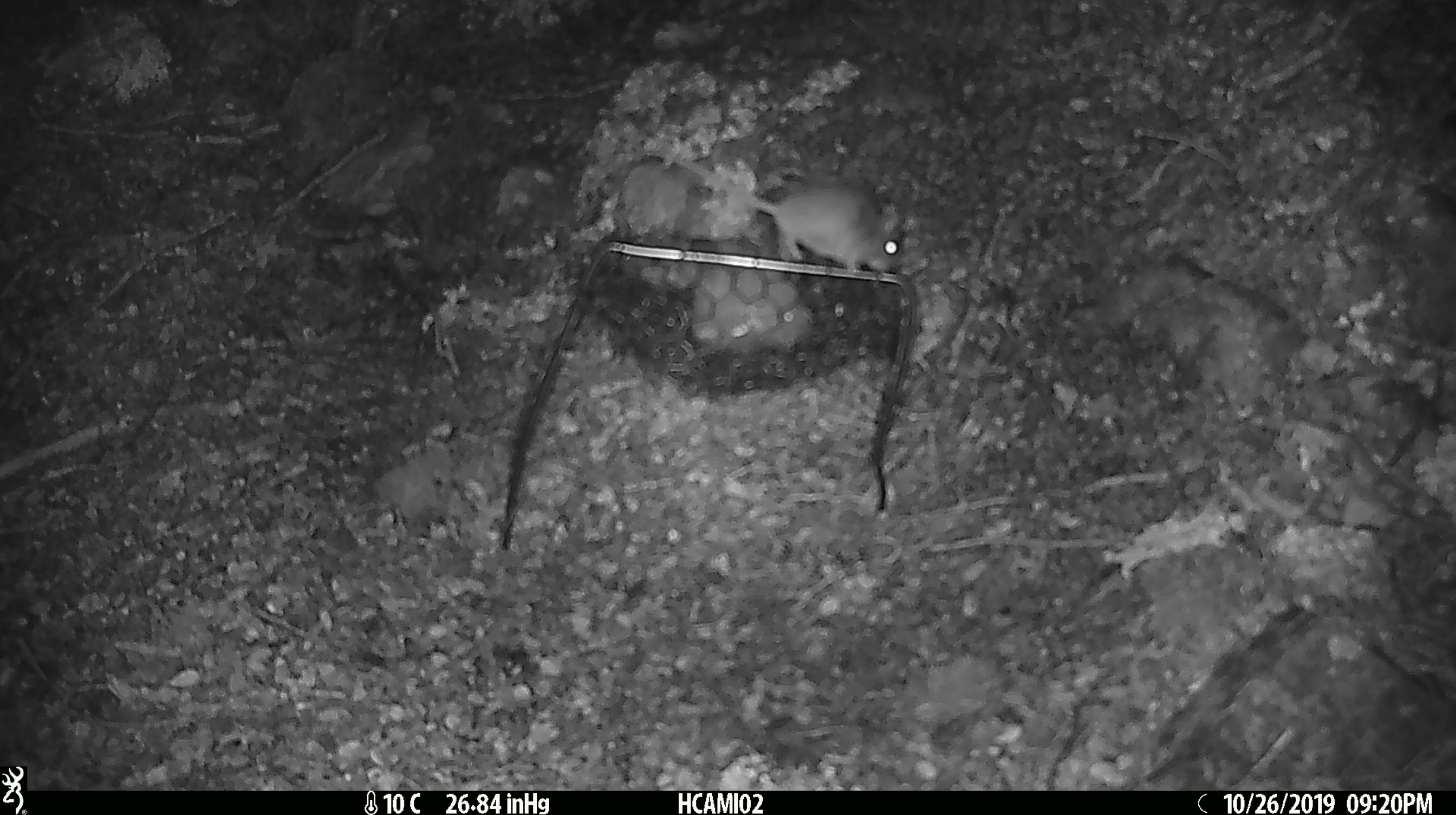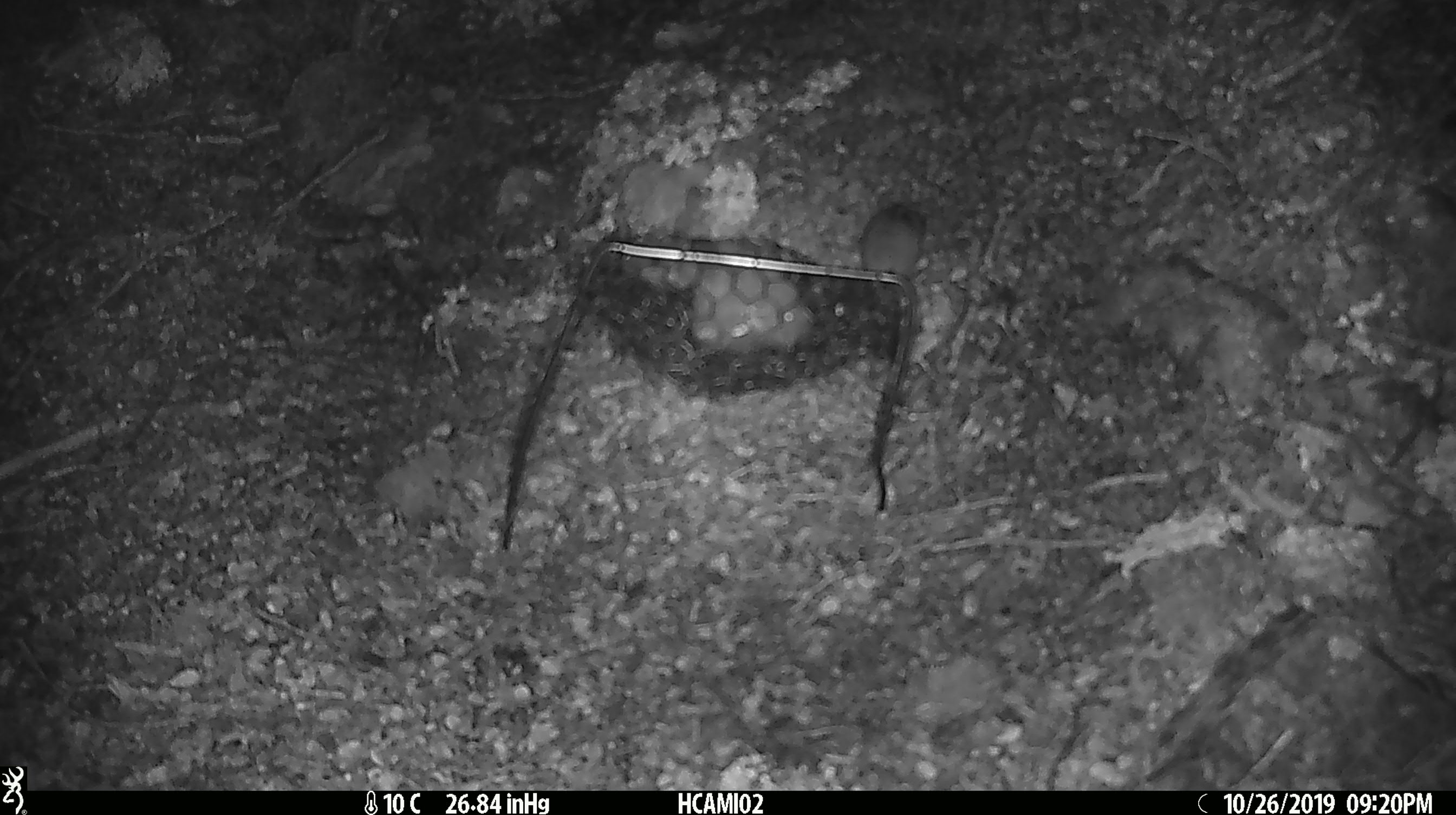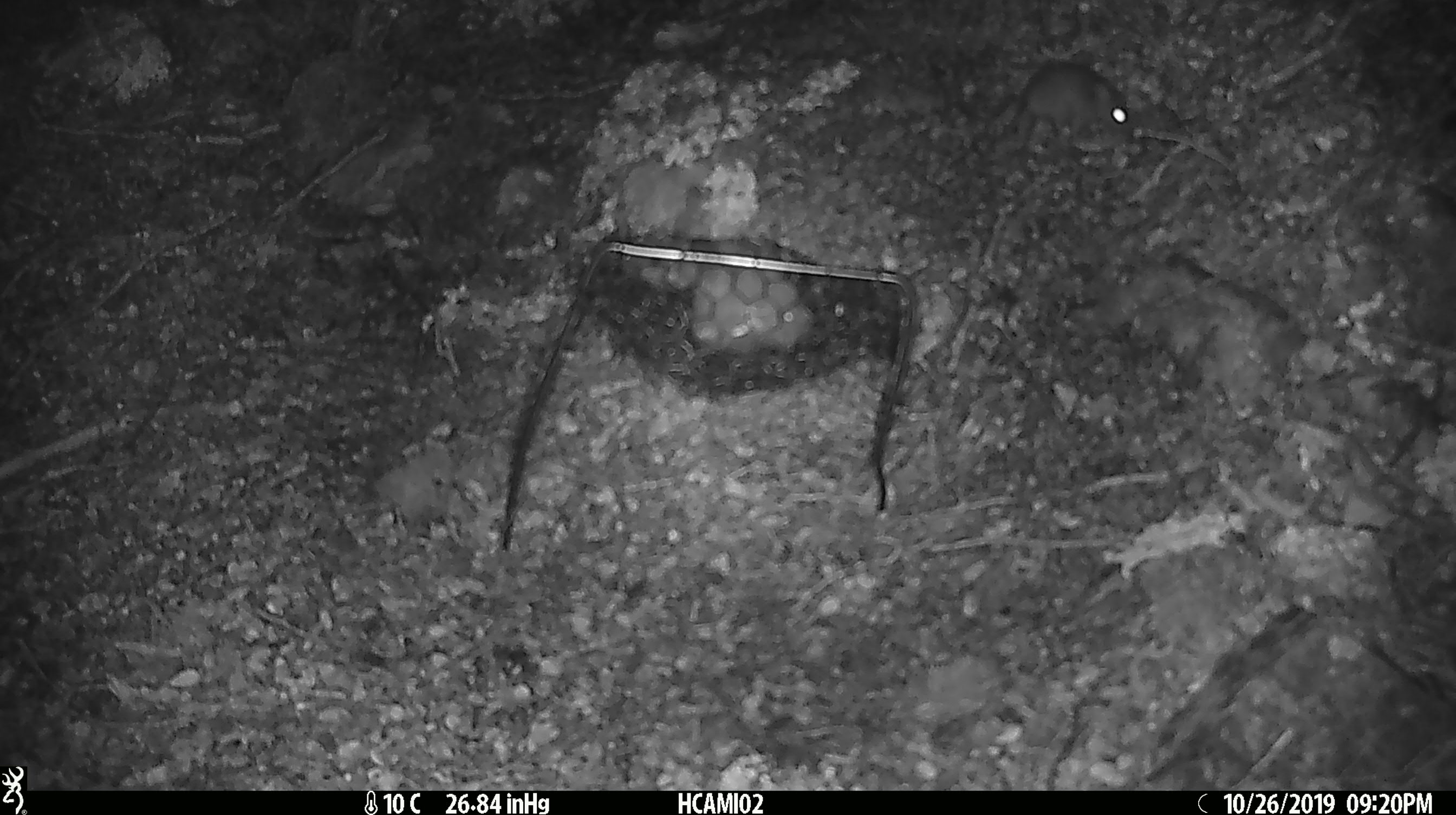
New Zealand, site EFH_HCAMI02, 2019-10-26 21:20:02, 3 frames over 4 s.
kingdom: Animalia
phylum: Chordata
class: Mammalia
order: Rodentia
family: Muridae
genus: Mus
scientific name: Mus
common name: mouse